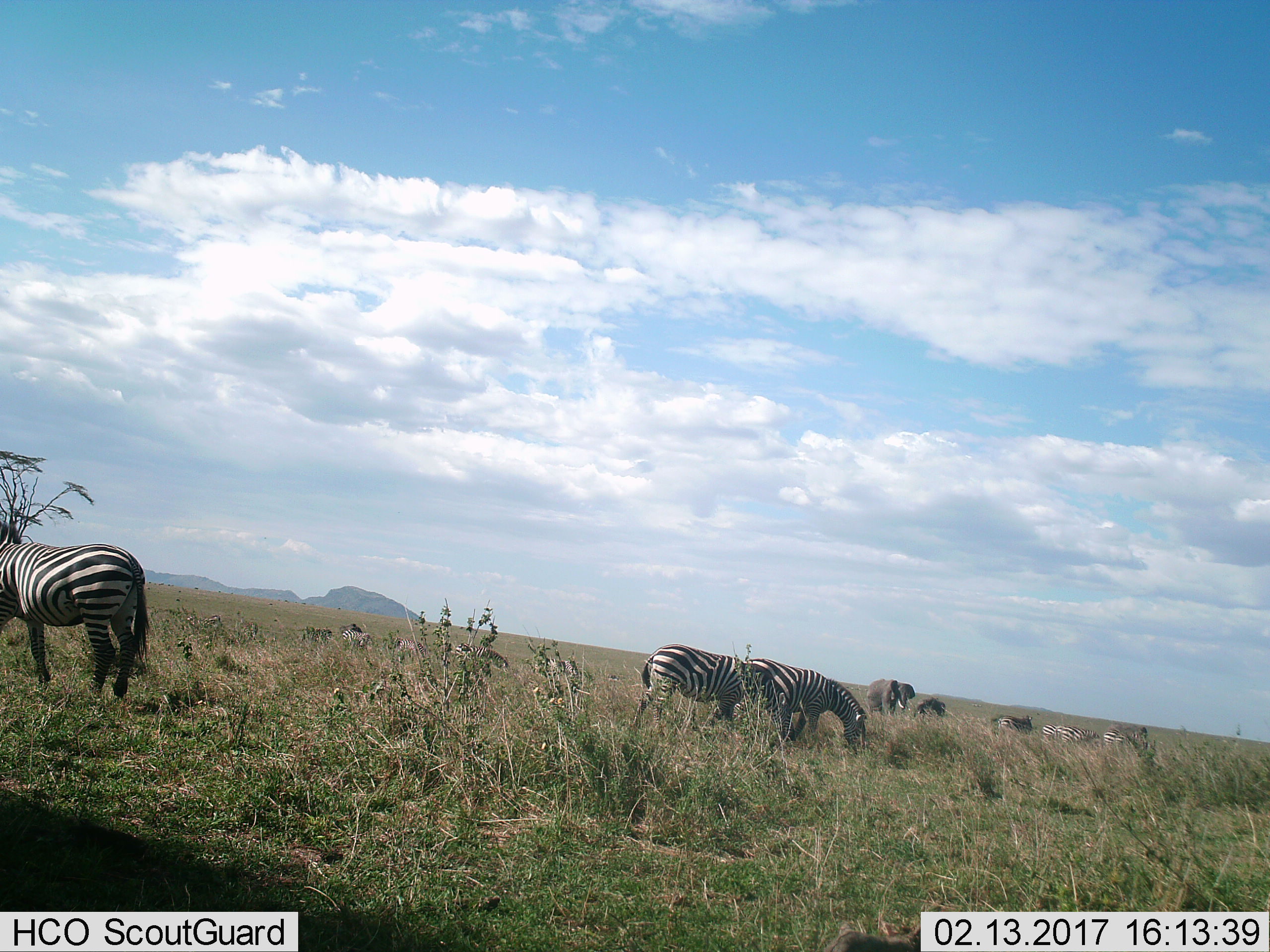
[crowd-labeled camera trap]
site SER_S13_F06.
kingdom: Animalia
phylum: Chordata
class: Mammalia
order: Proboscidea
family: Elephantidae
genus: Loxodonta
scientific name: Loxodonta africana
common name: african bush elephant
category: elephant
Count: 2.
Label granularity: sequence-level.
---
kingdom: Animalia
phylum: Chordata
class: Mammalia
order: Perissodactyla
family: Equidae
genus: Equus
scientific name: Equus quagga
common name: plains zebra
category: zebraplains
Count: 11-50.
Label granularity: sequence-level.